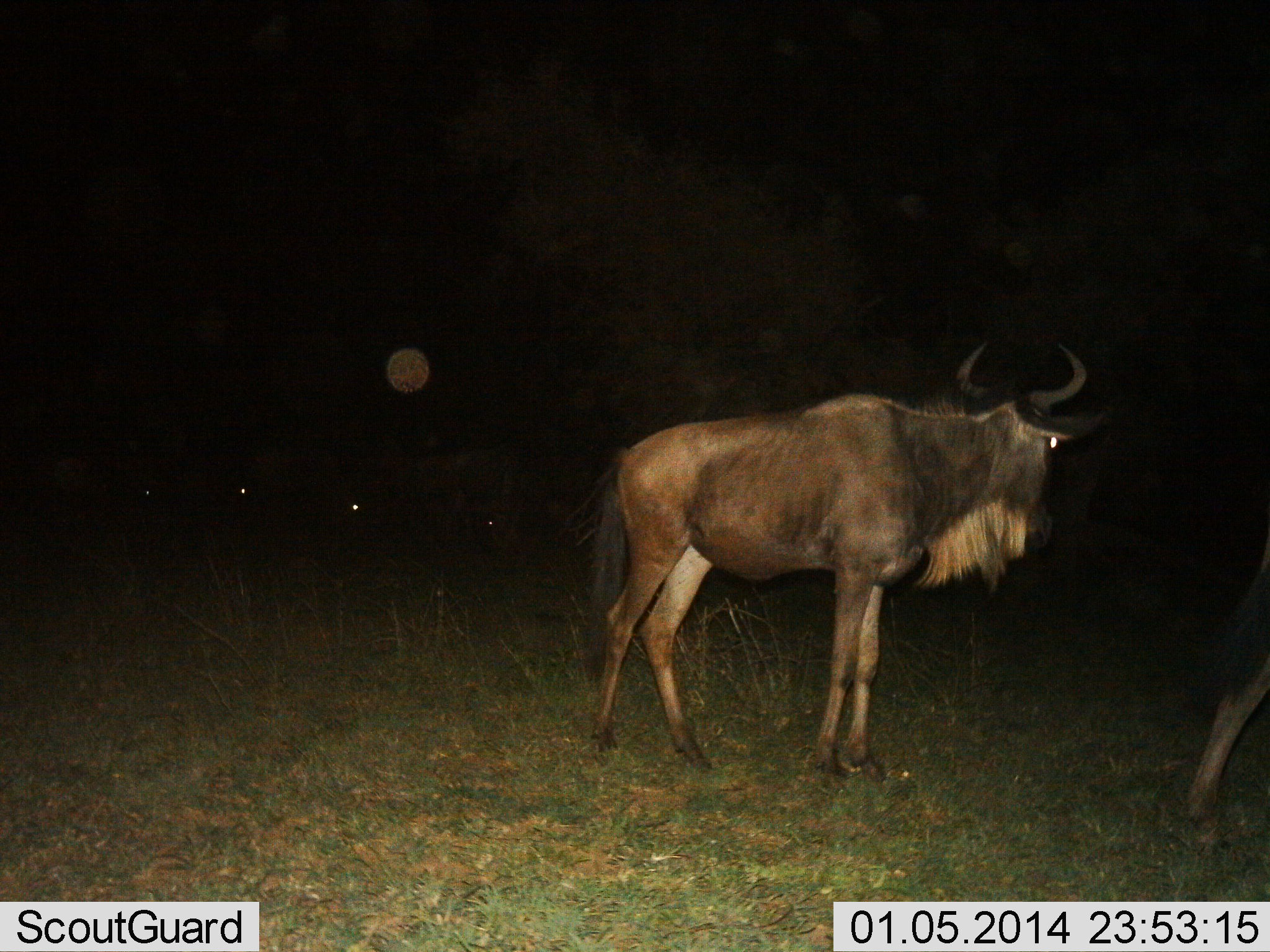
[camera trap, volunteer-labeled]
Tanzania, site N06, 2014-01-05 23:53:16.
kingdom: Animalia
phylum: Chordata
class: Mammalia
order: Artiodactyla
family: Bovidae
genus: Connochaetes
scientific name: Connochaetes taurinus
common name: blue wildebeest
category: wildebeest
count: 2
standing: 87%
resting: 0%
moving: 37%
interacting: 0%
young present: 0%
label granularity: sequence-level